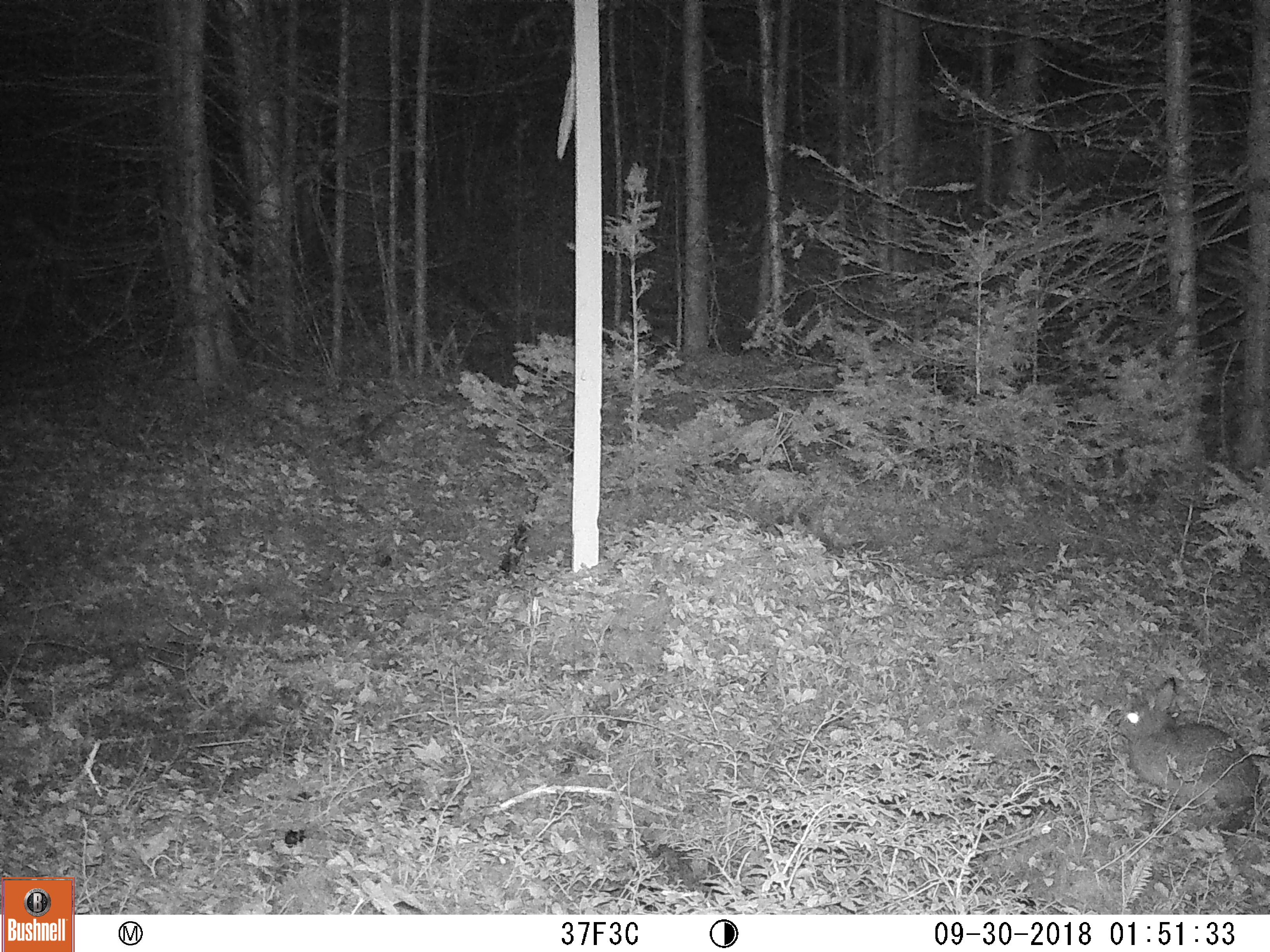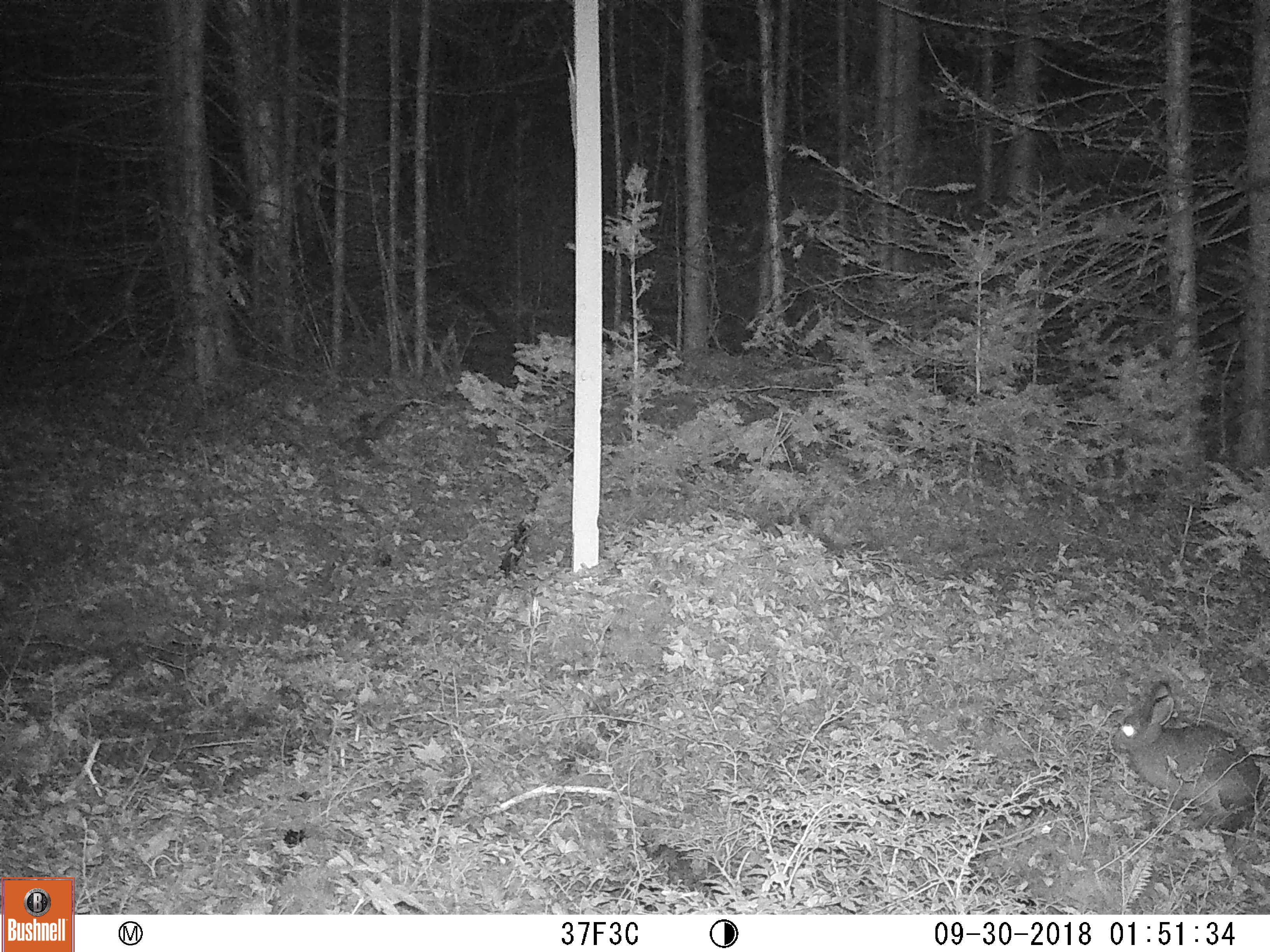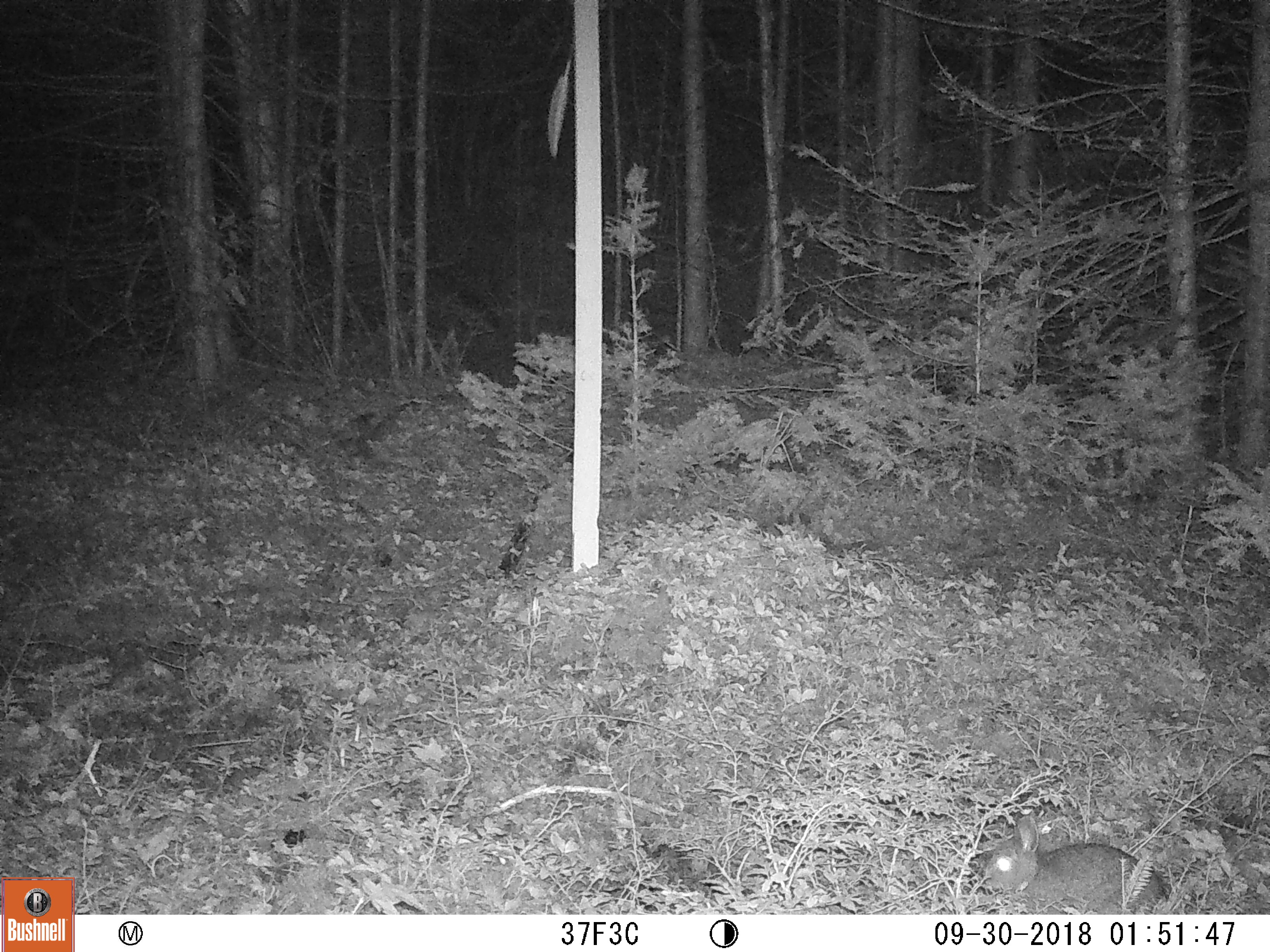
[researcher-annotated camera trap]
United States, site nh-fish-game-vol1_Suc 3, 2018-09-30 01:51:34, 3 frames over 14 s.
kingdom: Animalia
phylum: Chordata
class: Mammalia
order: Lagomorpha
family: Leporidae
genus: Lepus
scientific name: Lepus americanus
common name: snowshoe hare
Snowshoe hare (Lepus americanus).